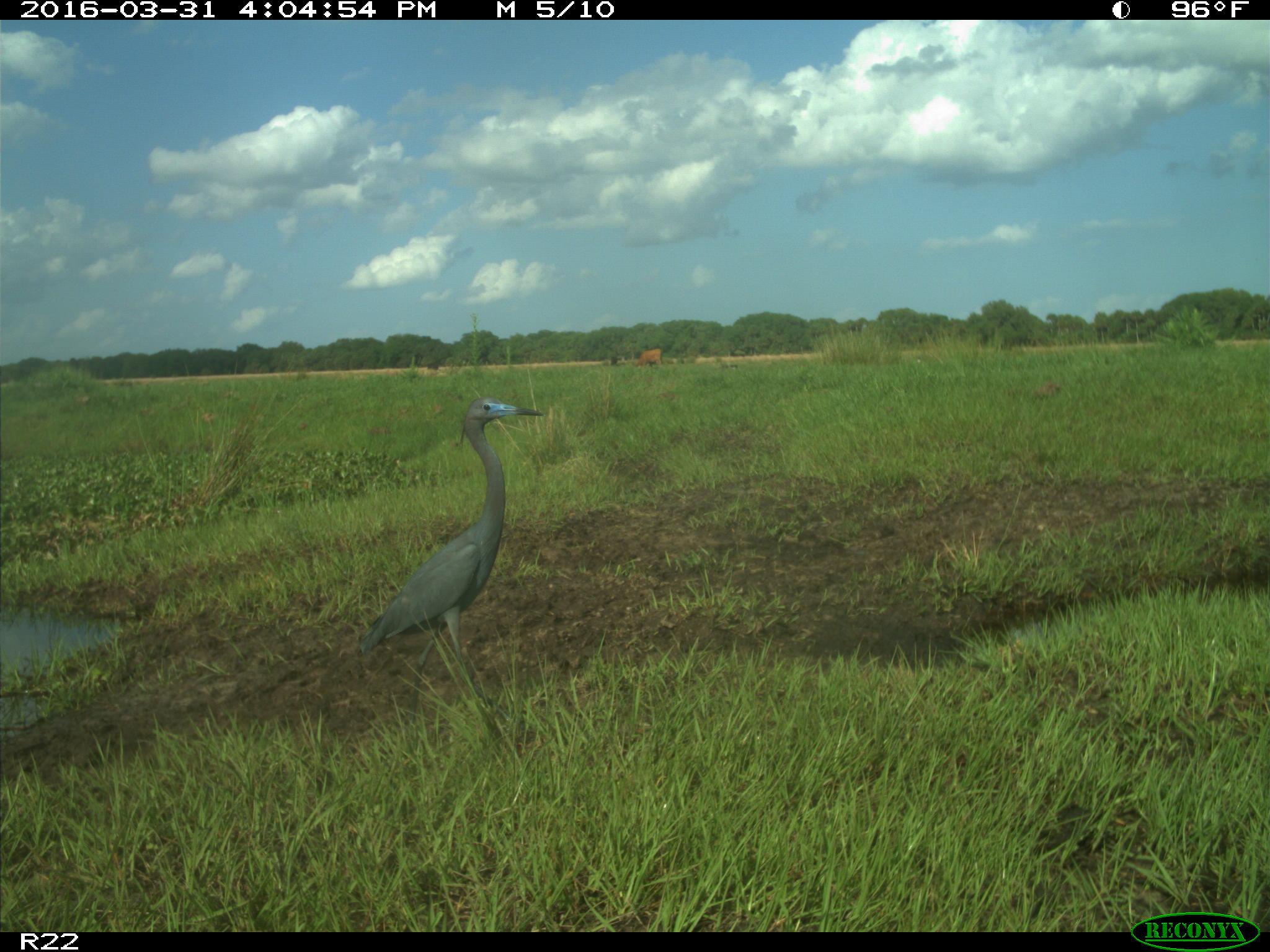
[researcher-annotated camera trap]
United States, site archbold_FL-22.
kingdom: Animalia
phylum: Chordata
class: Mammalia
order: Artiodactyla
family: Bovidae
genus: Bos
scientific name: Bos taurus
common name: domestic cow